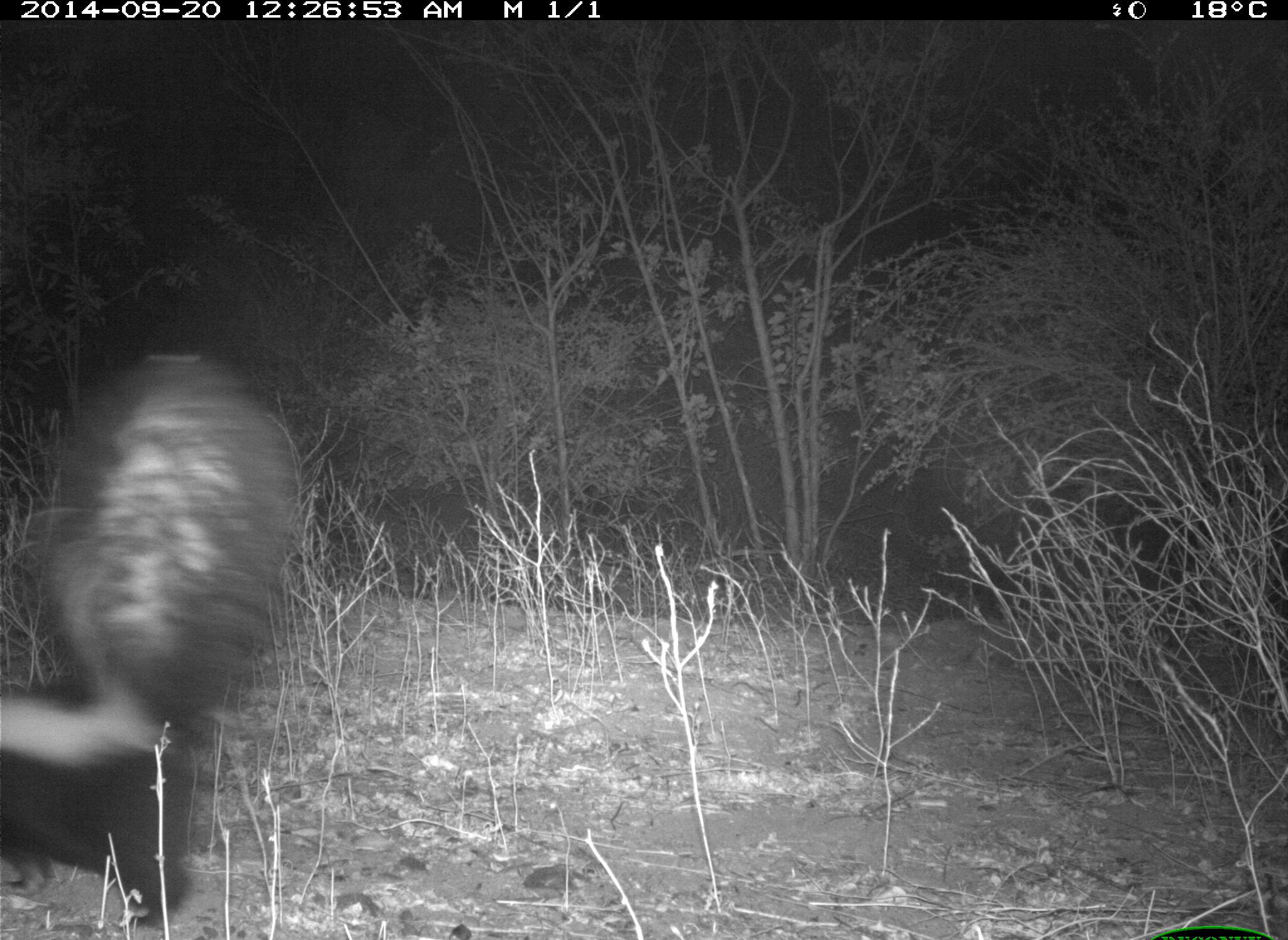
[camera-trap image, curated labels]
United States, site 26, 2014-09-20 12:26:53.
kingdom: Animalia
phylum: Chordata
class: Mammalia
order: Carnivora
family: Mephitidae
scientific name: Mephitidae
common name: skunk